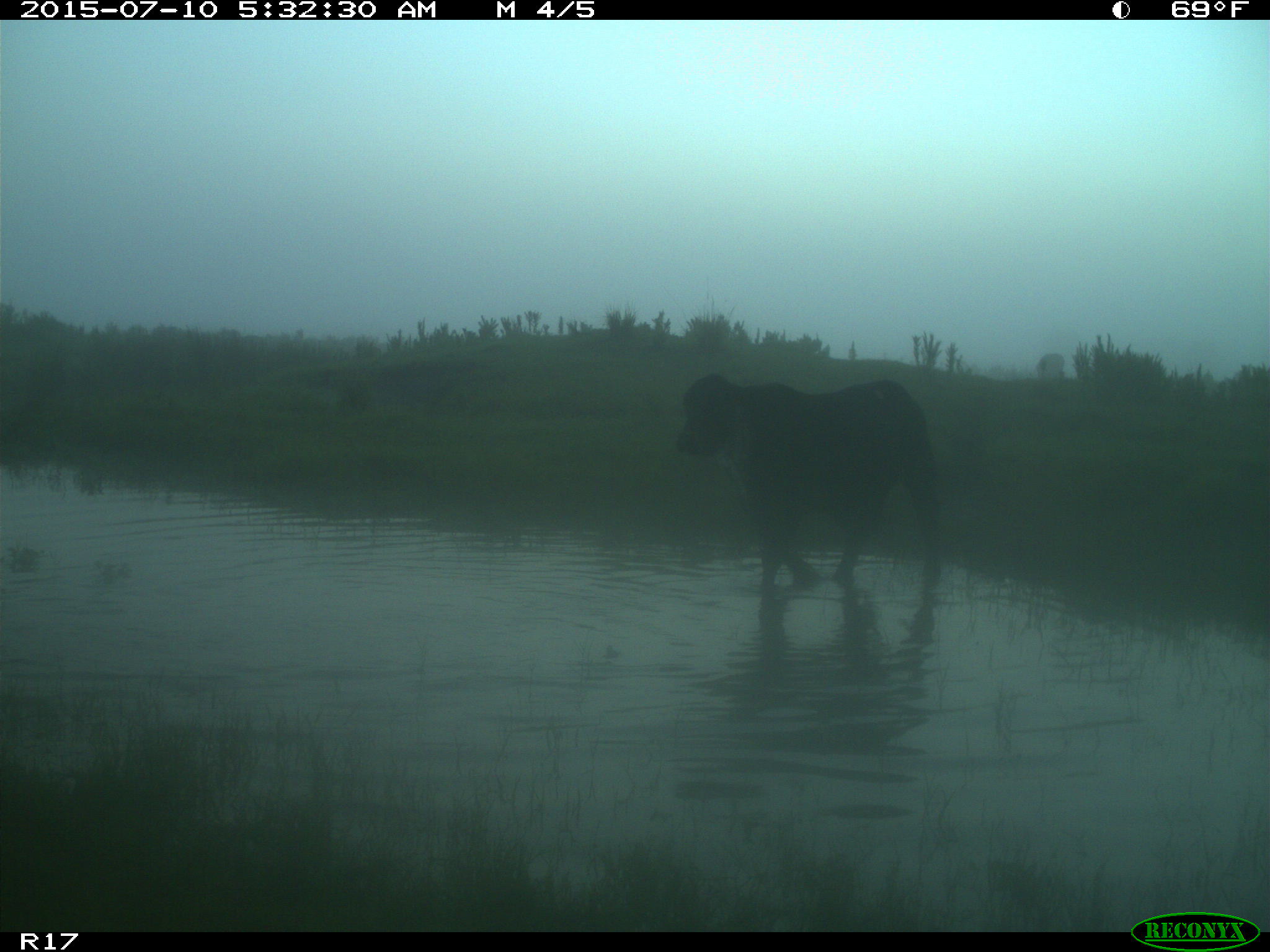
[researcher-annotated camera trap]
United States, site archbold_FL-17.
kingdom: Animalia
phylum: Chordata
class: Mammalia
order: Artiodactyla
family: Bovidae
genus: Bos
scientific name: Bos taurus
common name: domestic cow